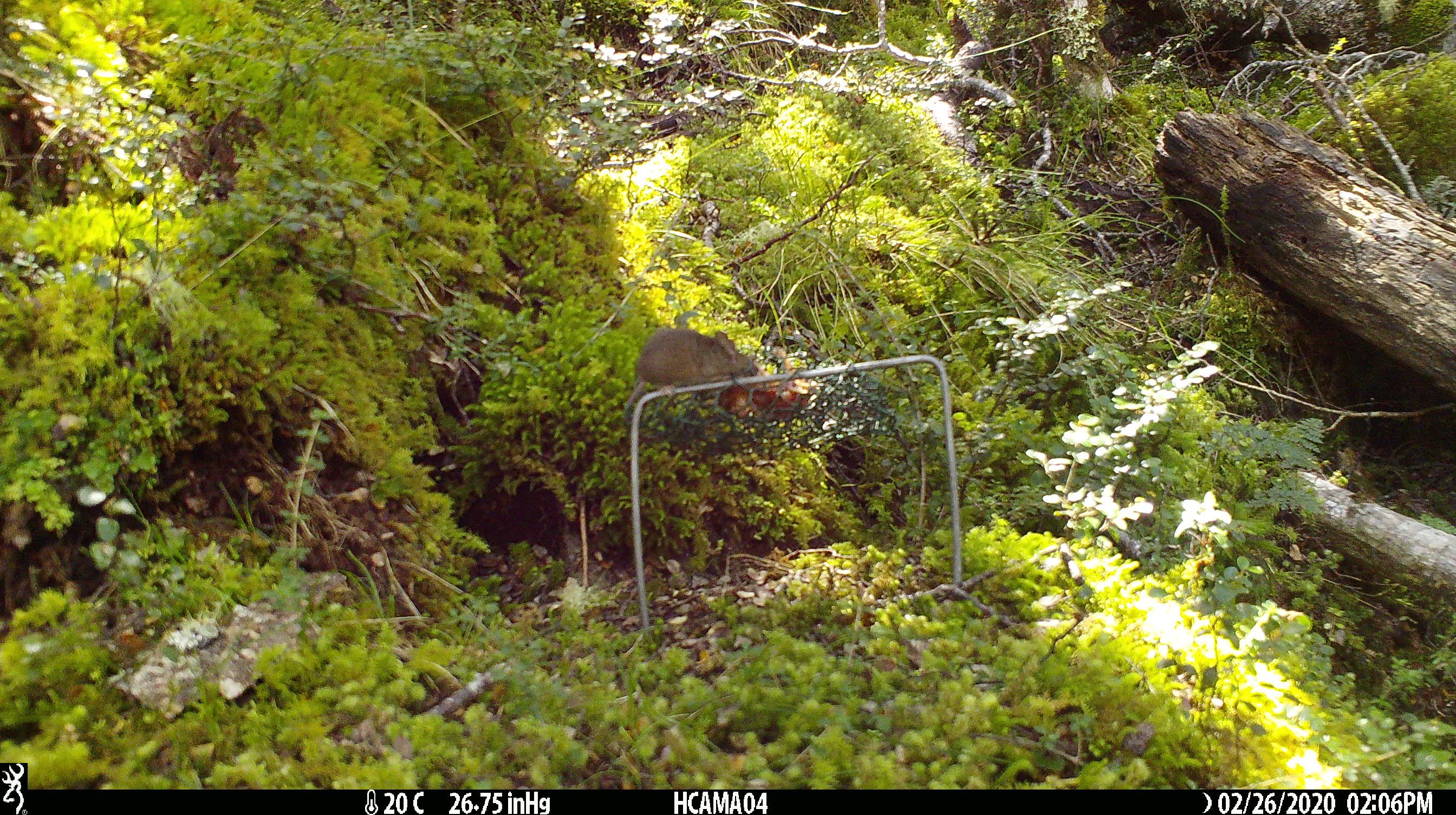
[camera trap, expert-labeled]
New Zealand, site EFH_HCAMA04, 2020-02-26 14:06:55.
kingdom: Animalia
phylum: Chordata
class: Mammalia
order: Rodentia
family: Muridae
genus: Mus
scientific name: Mus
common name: mouse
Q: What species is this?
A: Mouse (Mus).